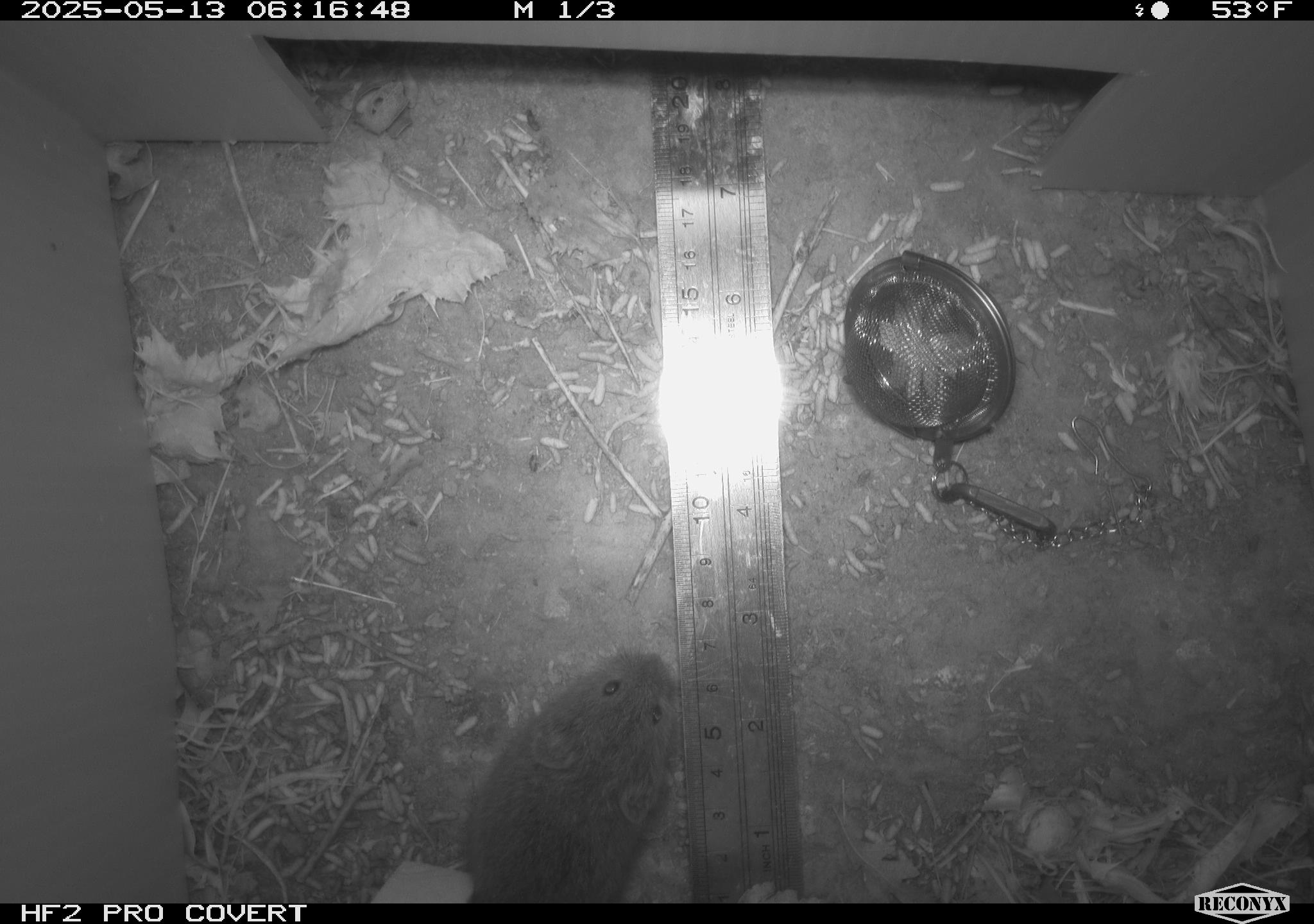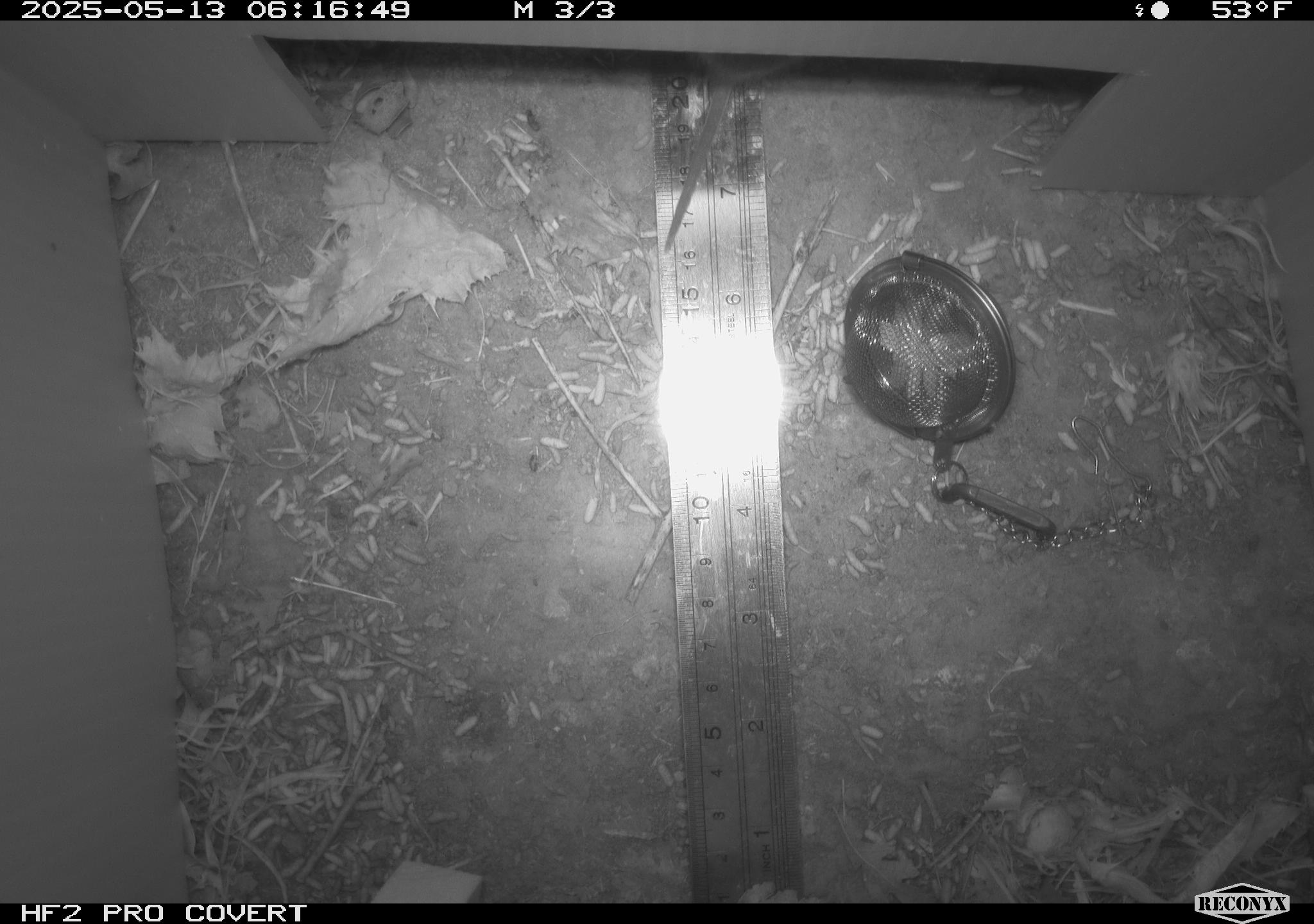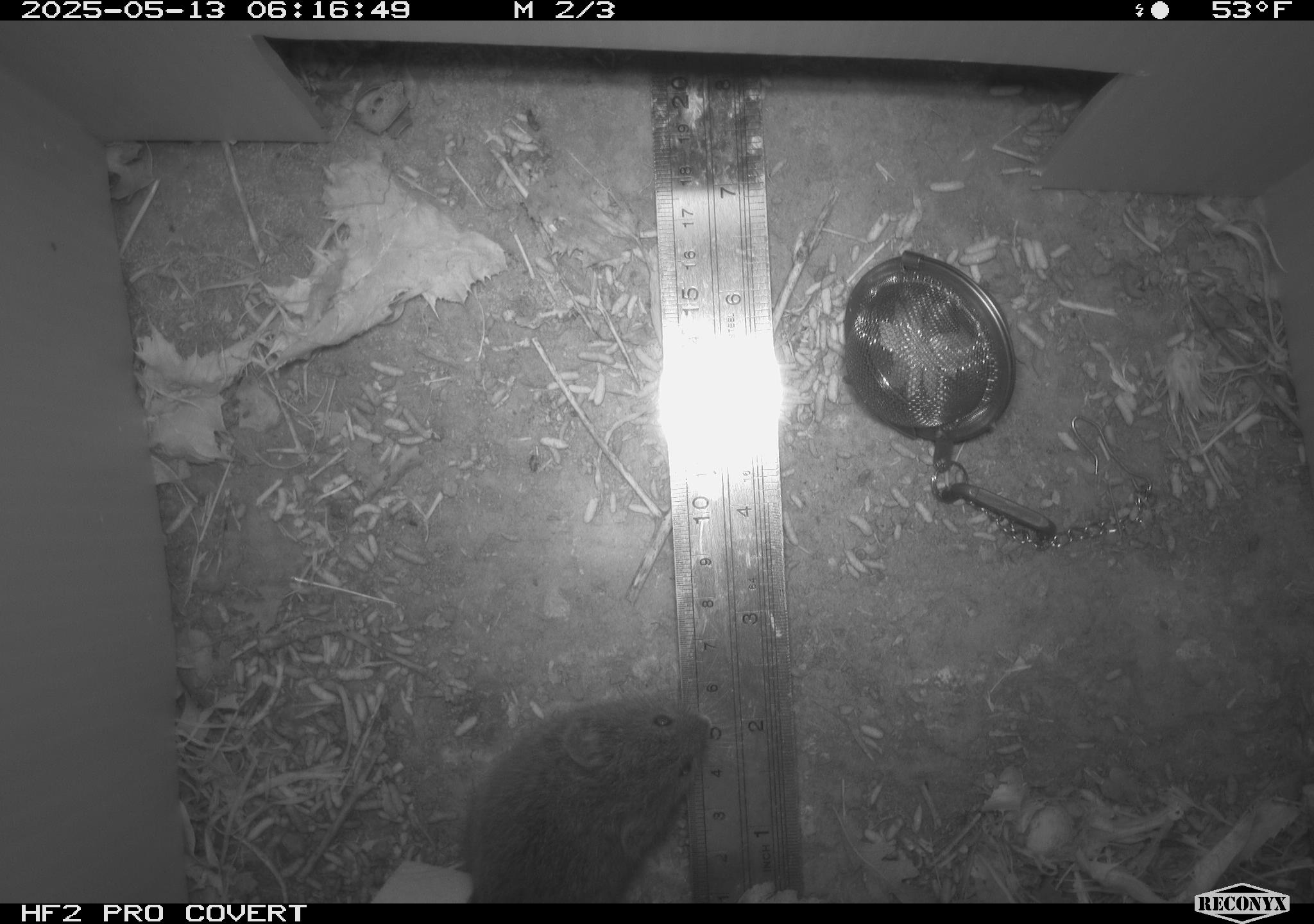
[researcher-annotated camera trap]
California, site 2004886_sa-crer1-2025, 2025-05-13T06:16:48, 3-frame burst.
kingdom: Animalia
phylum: Chordata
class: Mammalia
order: Rodentia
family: Cricetidae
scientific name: Arvicolinae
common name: voles, lemmings, and muskrats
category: arvicolinae subfamily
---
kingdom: Animalia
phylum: Chordata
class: Mammalia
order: Rodentia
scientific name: Rodentia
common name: rodent